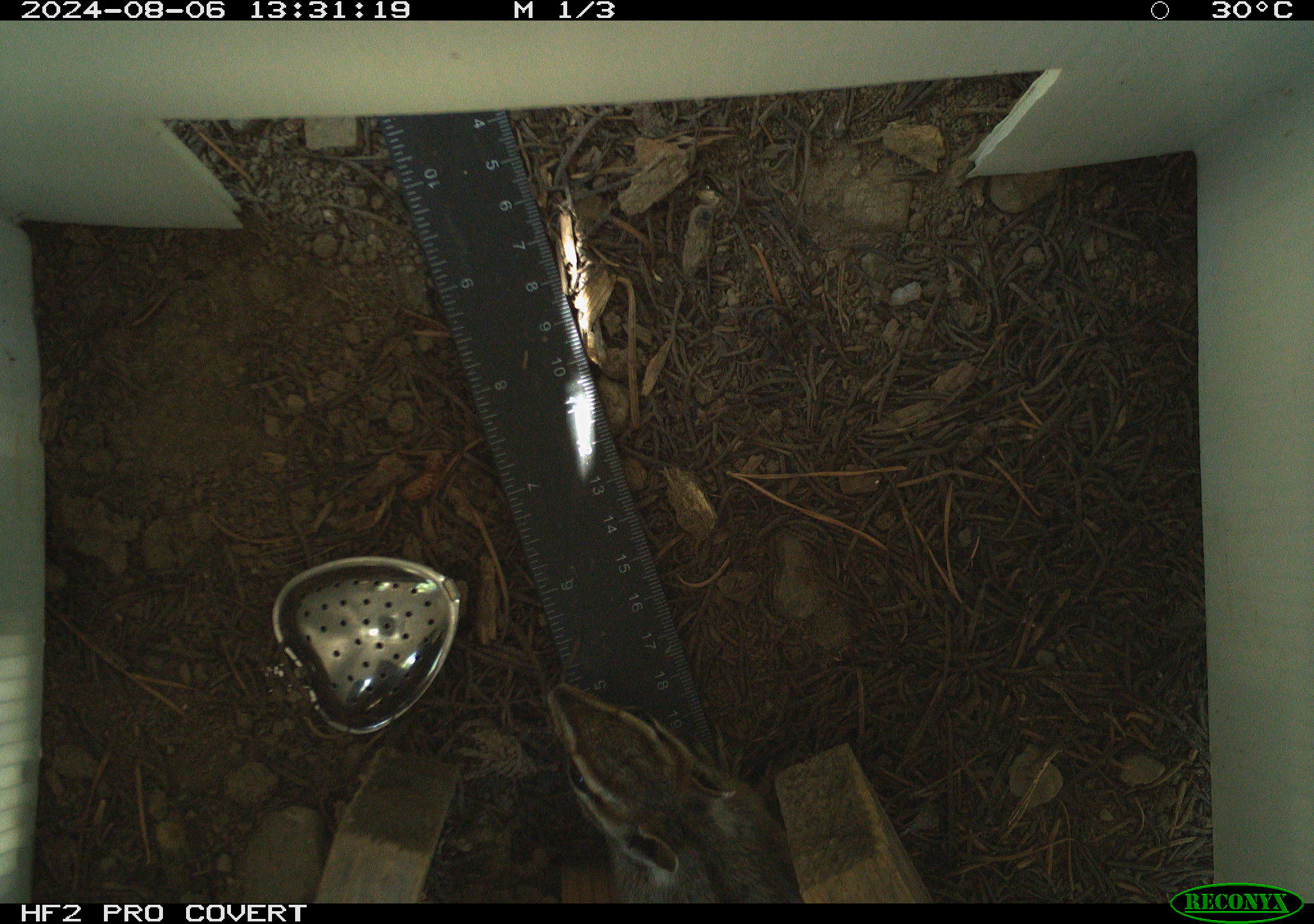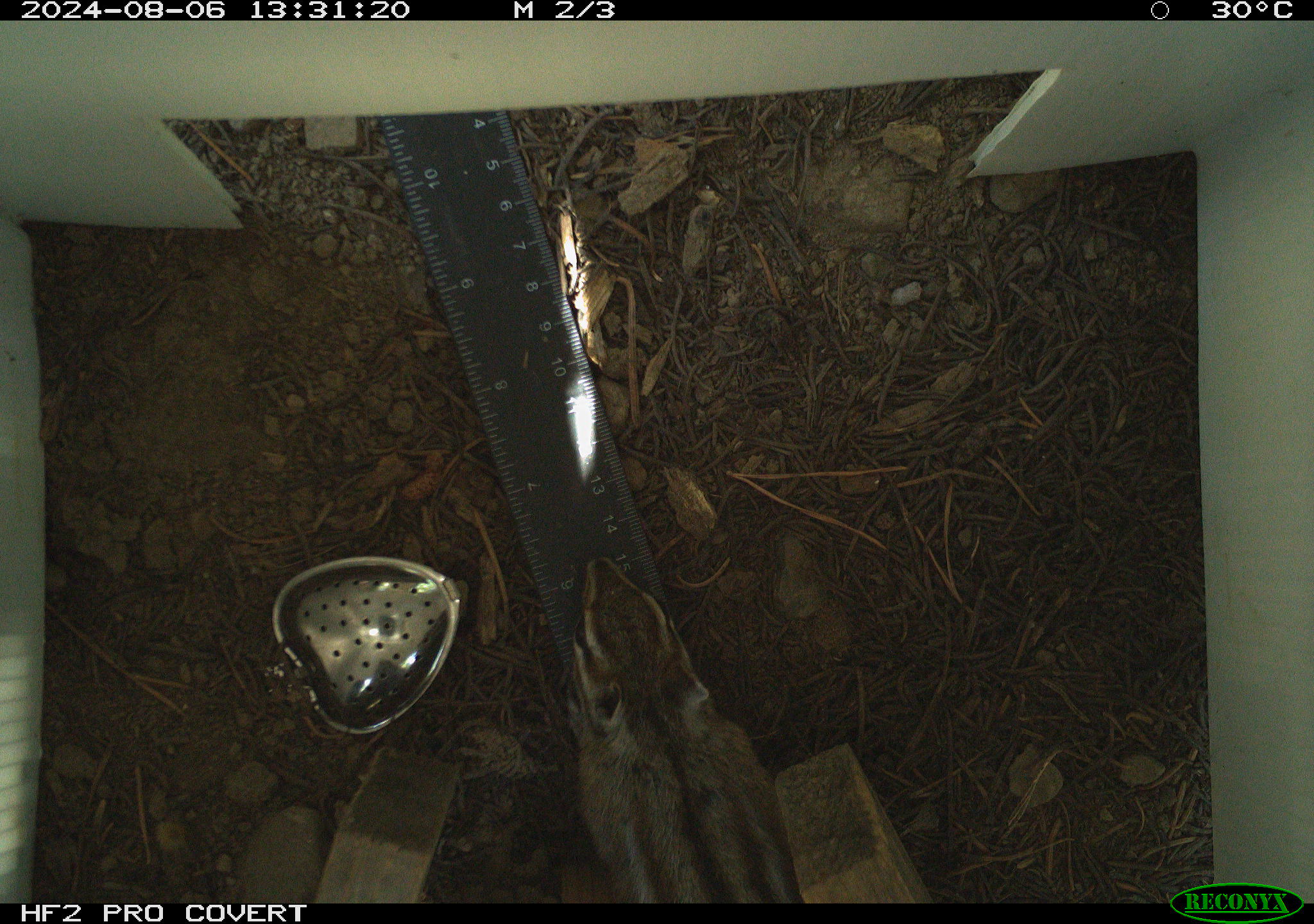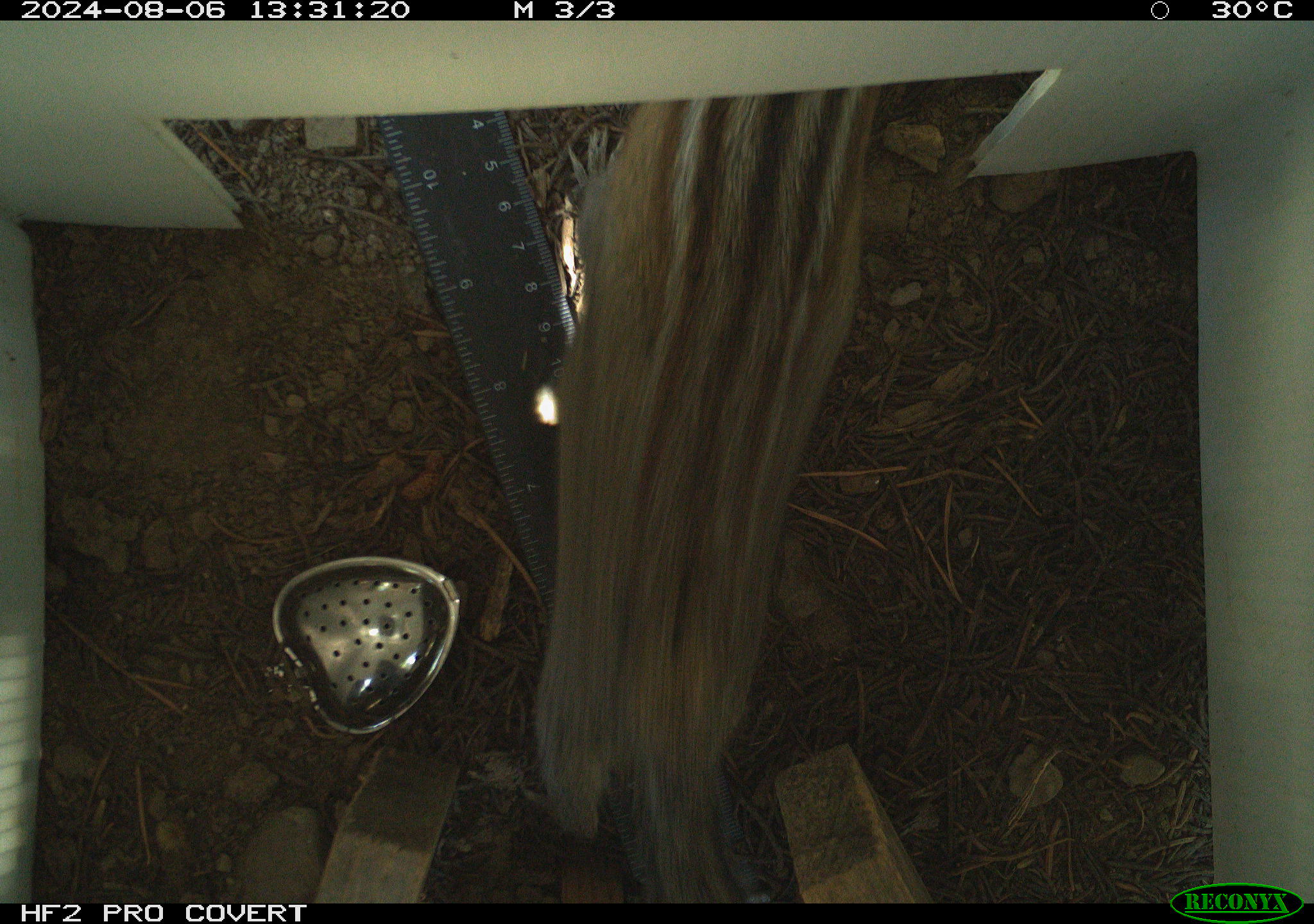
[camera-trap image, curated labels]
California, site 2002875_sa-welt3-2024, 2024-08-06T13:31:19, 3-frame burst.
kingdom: Animalia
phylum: Chordata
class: Mammalia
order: Rodentia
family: Sciuridae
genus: Neotamias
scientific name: Neotamias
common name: western chipmunks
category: neotamias species